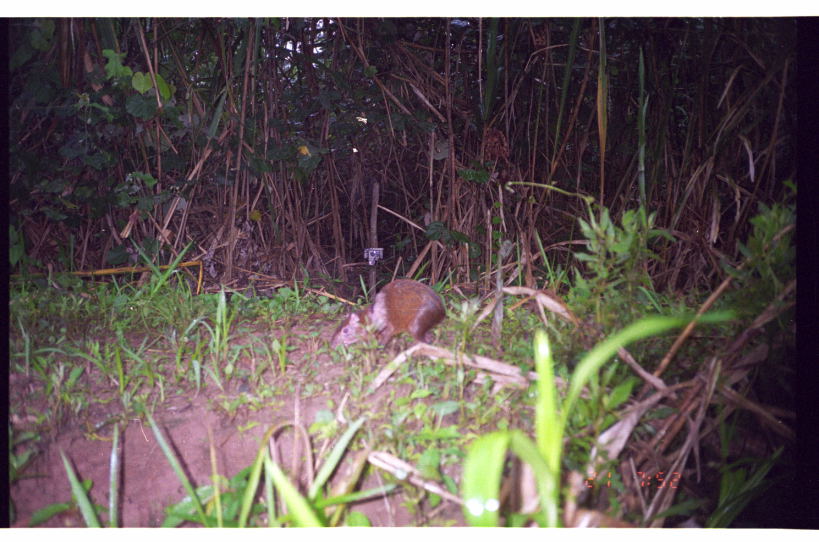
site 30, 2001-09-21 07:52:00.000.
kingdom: Animalia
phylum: Chordata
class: Mammalia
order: Rodentia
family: Dasyproctidae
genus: Dasyprocta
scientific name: Dasyprocta punctata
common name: central american agouti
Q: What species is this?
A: Dasyprocta punctata (central american agouti).